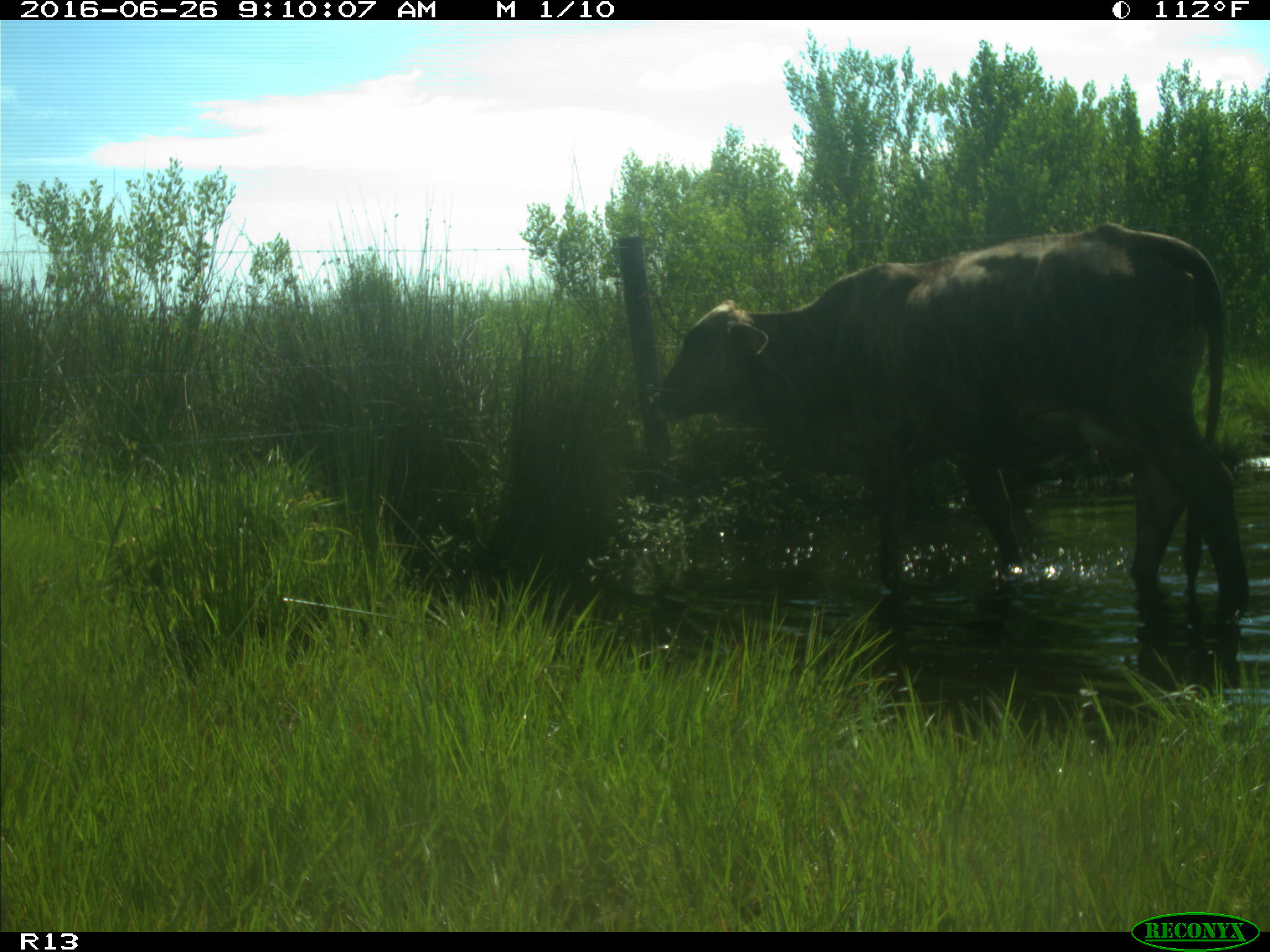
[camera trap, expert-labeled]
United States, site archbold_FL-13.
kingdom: Animalia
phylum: Chordata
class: Mammalia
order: Artiodactyla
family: Bovidae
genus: Bos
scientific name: Bos taurus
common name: domestic cow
Bos taurus (domestic cow).